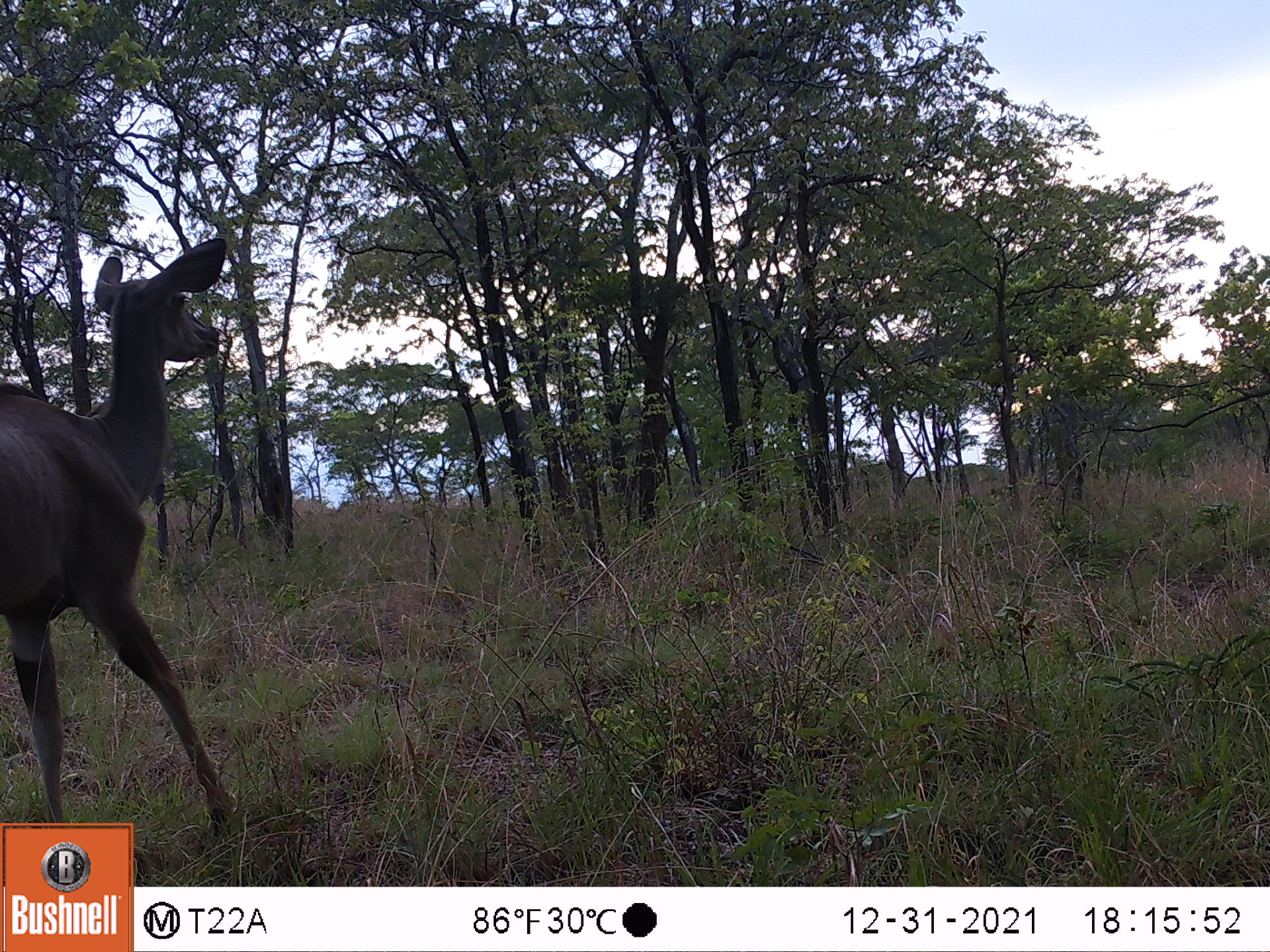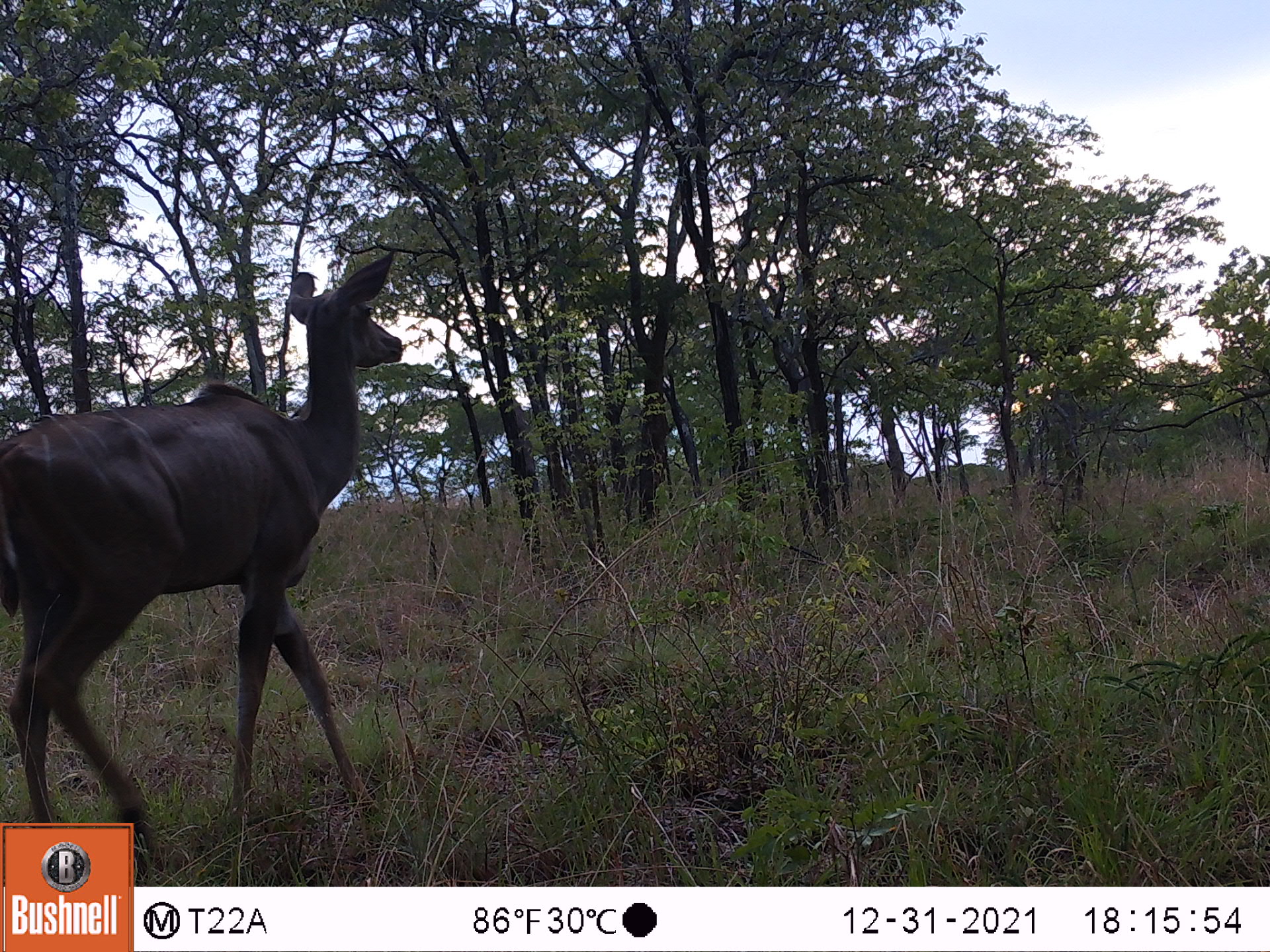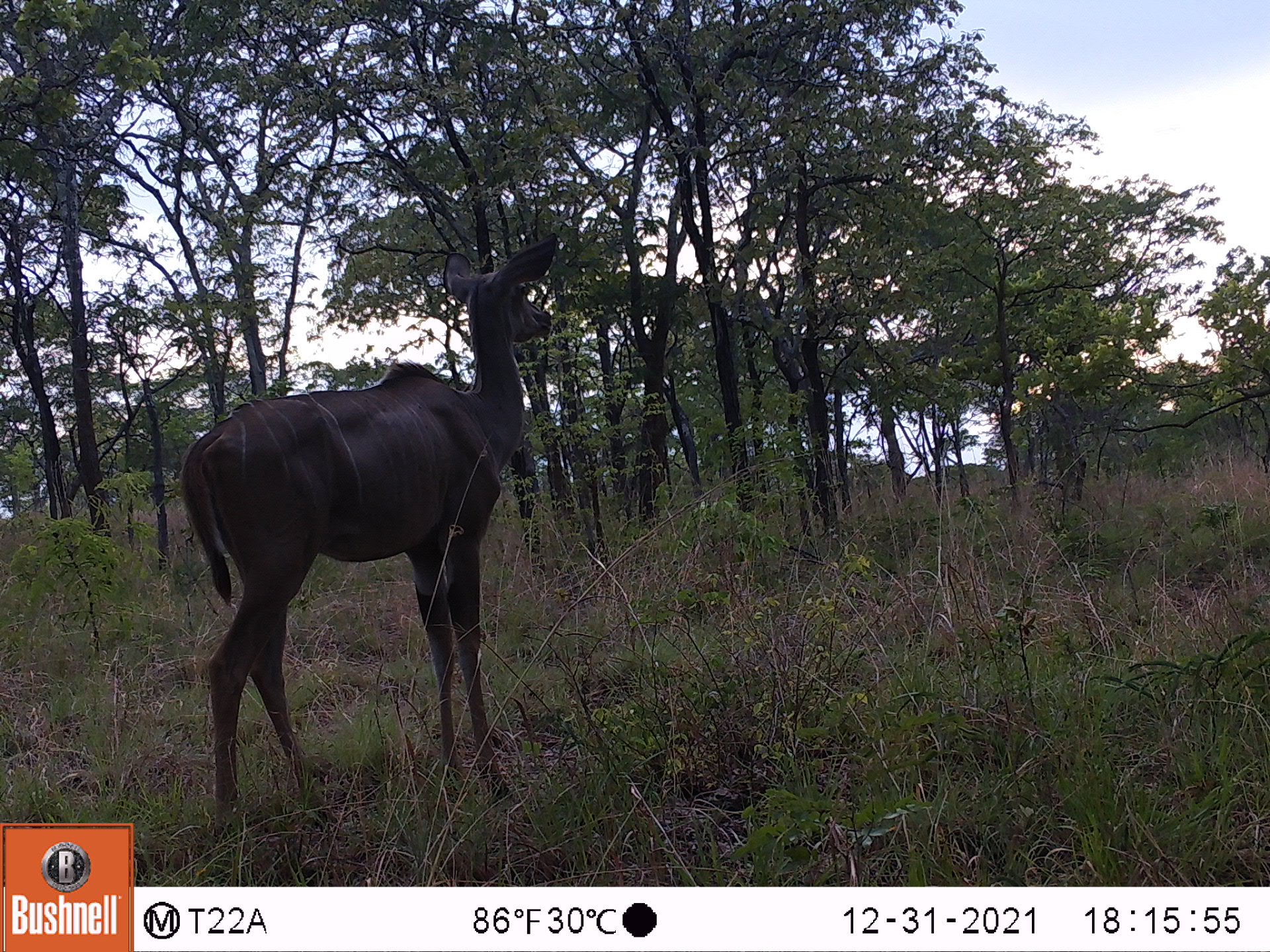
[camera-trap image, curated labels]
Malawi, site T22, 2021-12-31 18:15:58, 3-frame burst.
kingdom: Animalia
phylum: Chordata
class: Mammalia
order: Artiodactyla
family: Bovidae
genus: Tragelaphus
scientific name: Tragelaphus strepsiceros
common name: greater kudu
Greater kudu (Tragelaphus strepsiceros), count 1.